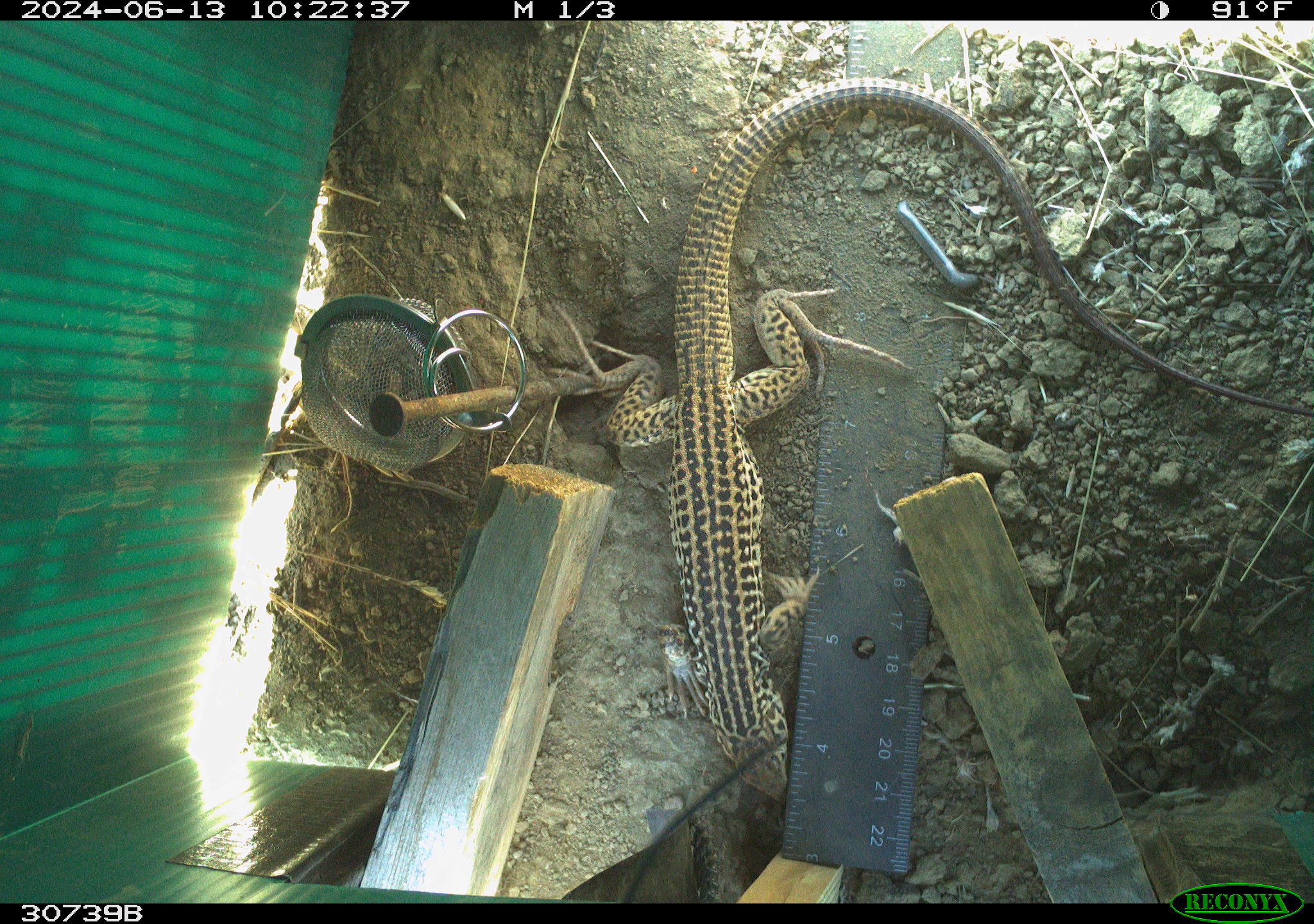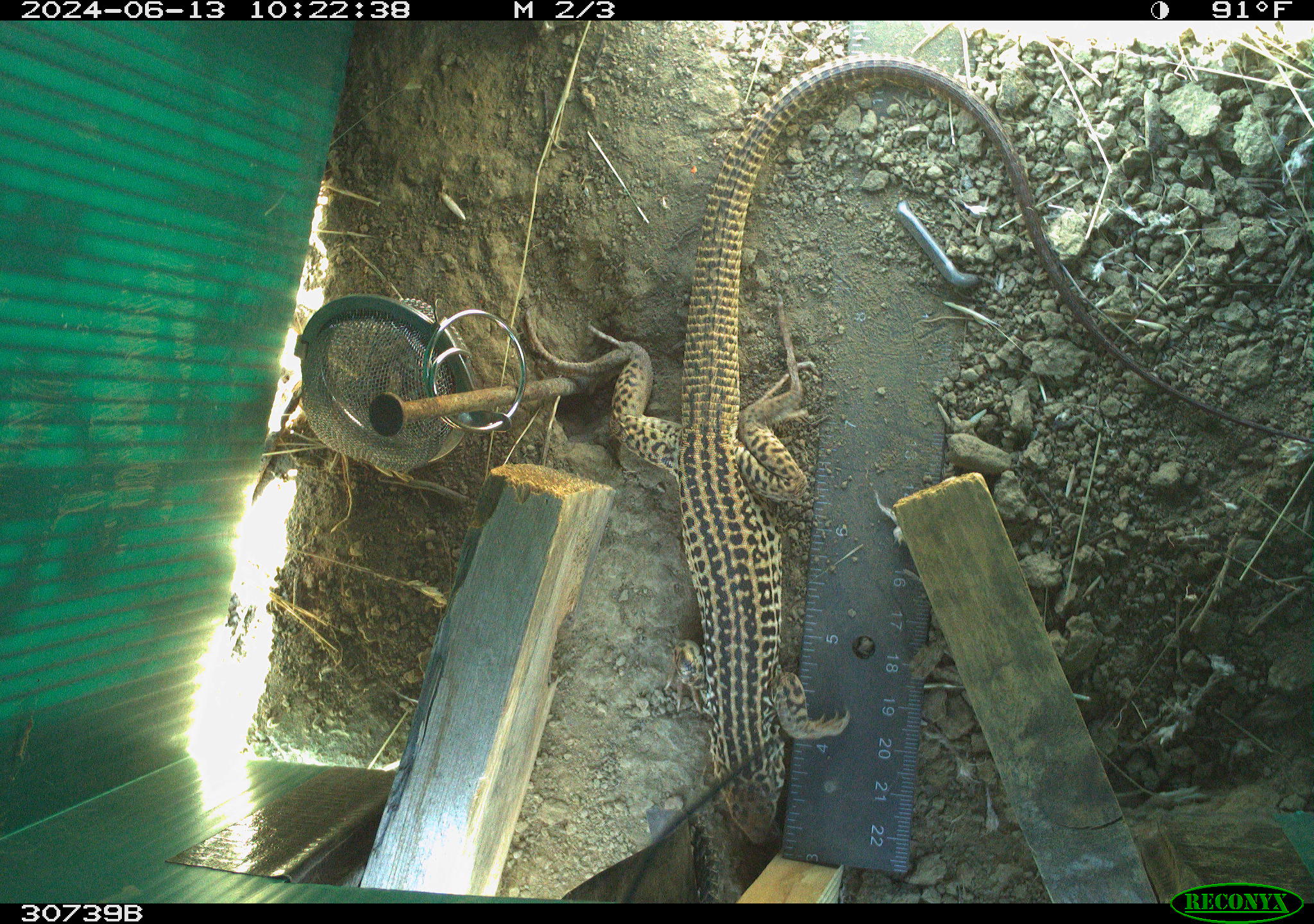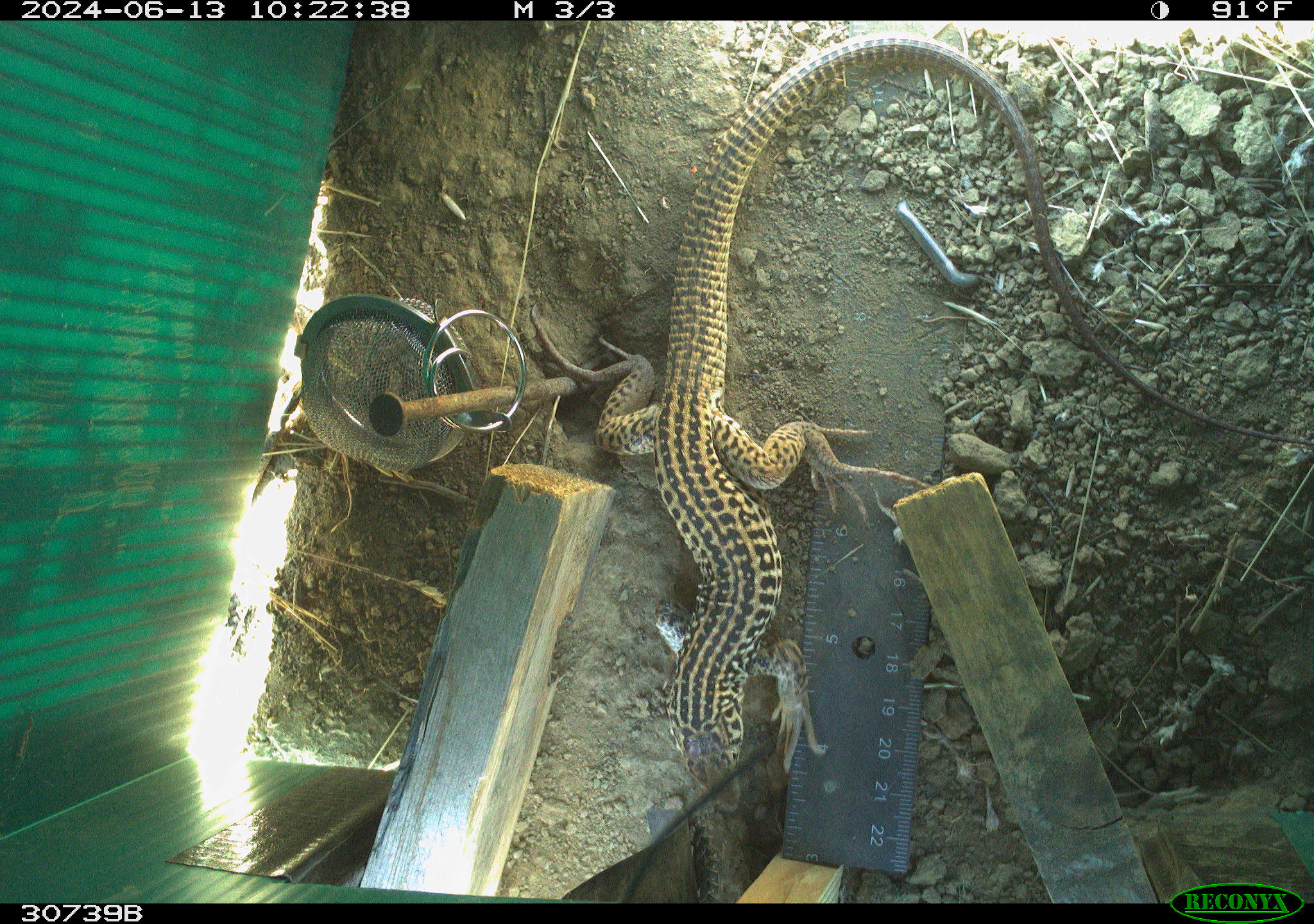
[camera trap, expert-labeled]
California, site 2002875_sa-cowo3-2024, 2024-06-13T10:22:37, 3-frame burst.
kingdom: Animalia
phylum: Chordata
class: Reptilia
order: Squamata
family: Teiidae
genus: Aspidoscelis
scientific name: Aspidoscelis tigris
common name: western whiptail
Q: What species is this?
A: Western whiptail (Aspidoscelis tigris).